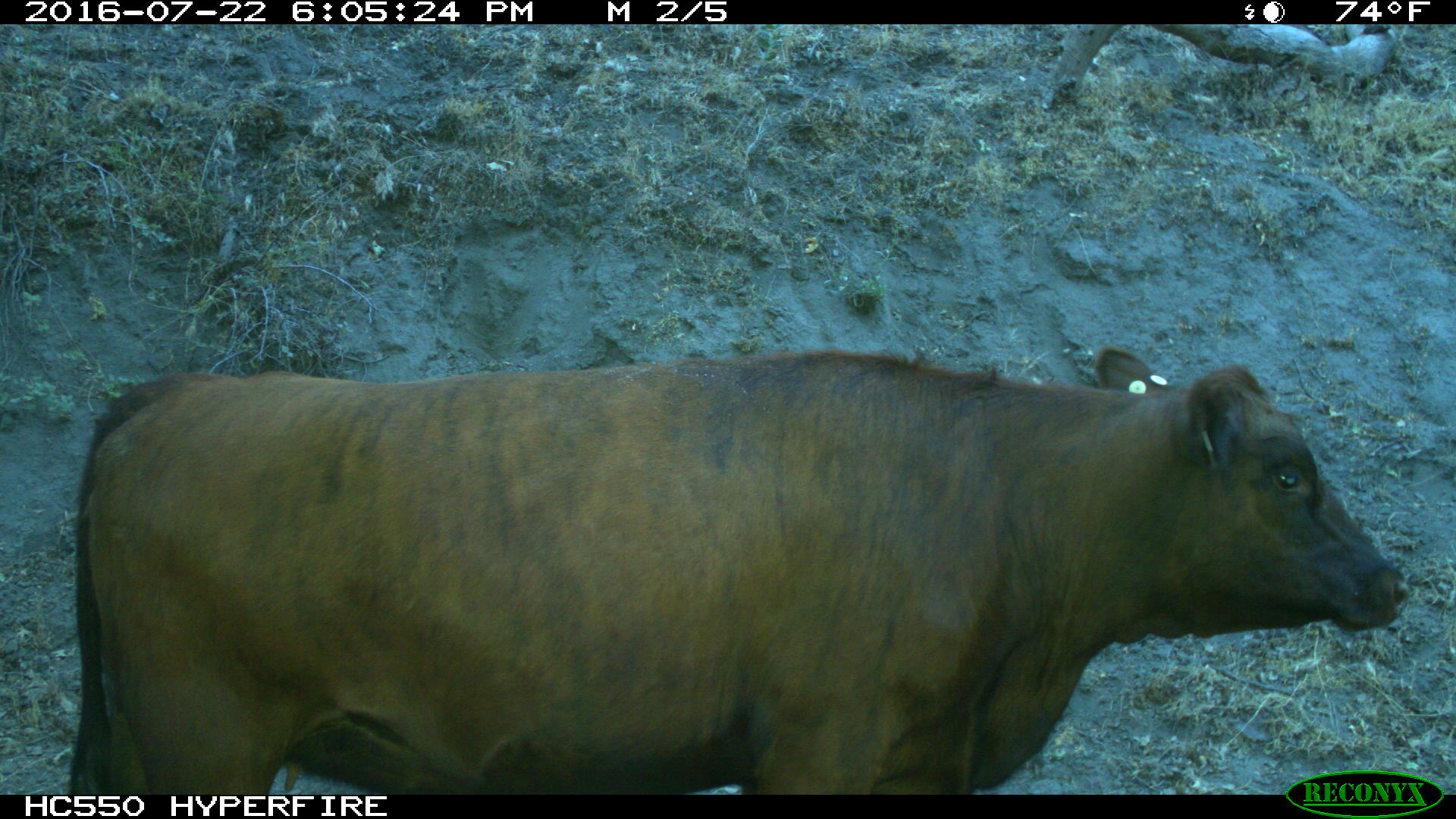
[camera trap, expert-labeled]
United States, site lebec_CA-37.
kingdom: Animalia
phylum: Chordata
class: Mammalia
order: Artiodactyla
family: Bovidae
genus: Bos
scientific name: Bos taurus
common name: domestic cow